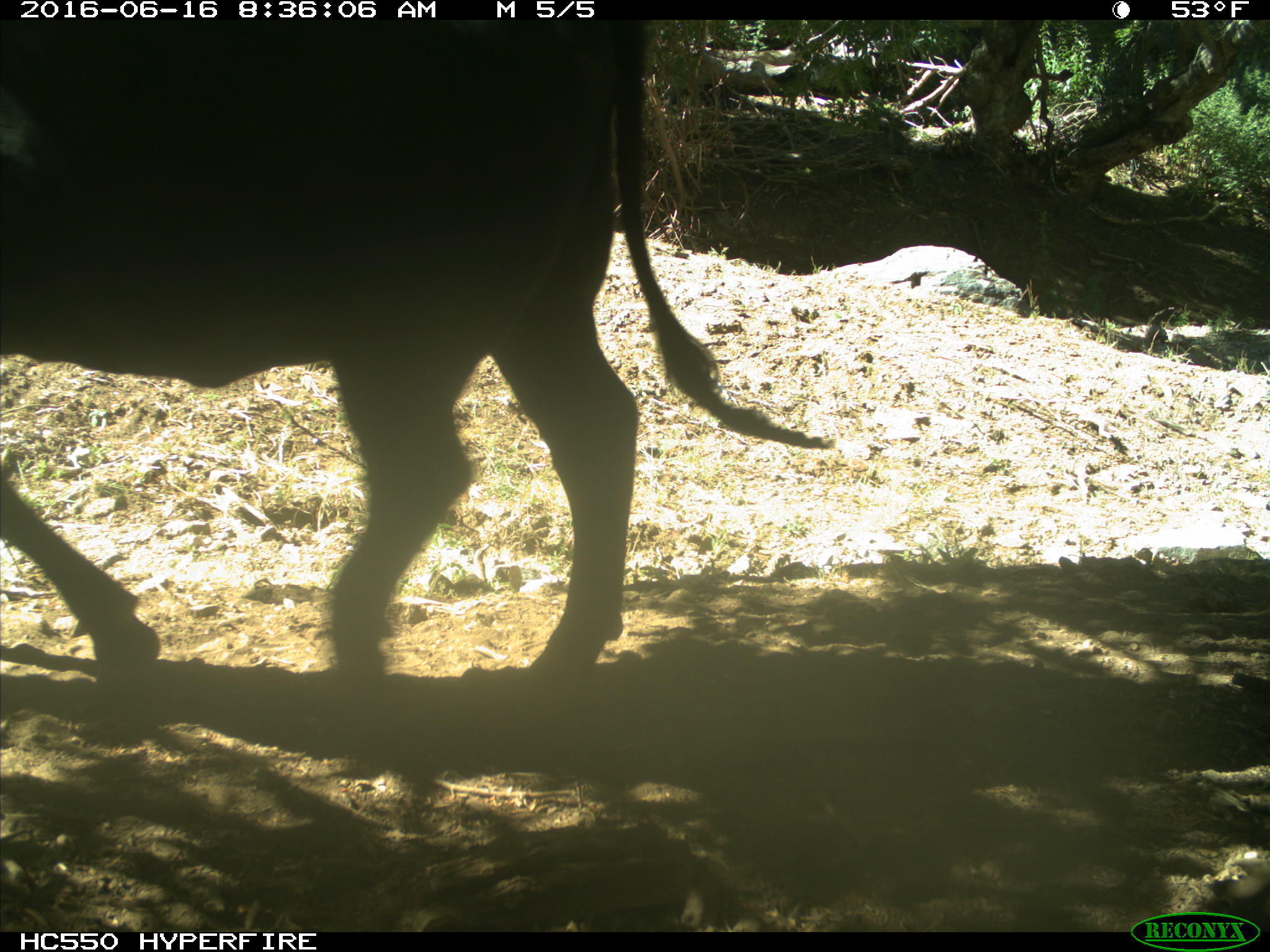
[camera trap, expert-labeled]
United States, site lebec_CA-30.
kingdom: Animalia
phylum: Chordata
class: Mammalia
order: Artiodactyla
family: Bovidae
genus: Bos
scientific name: Bos taurus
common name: domestic cow